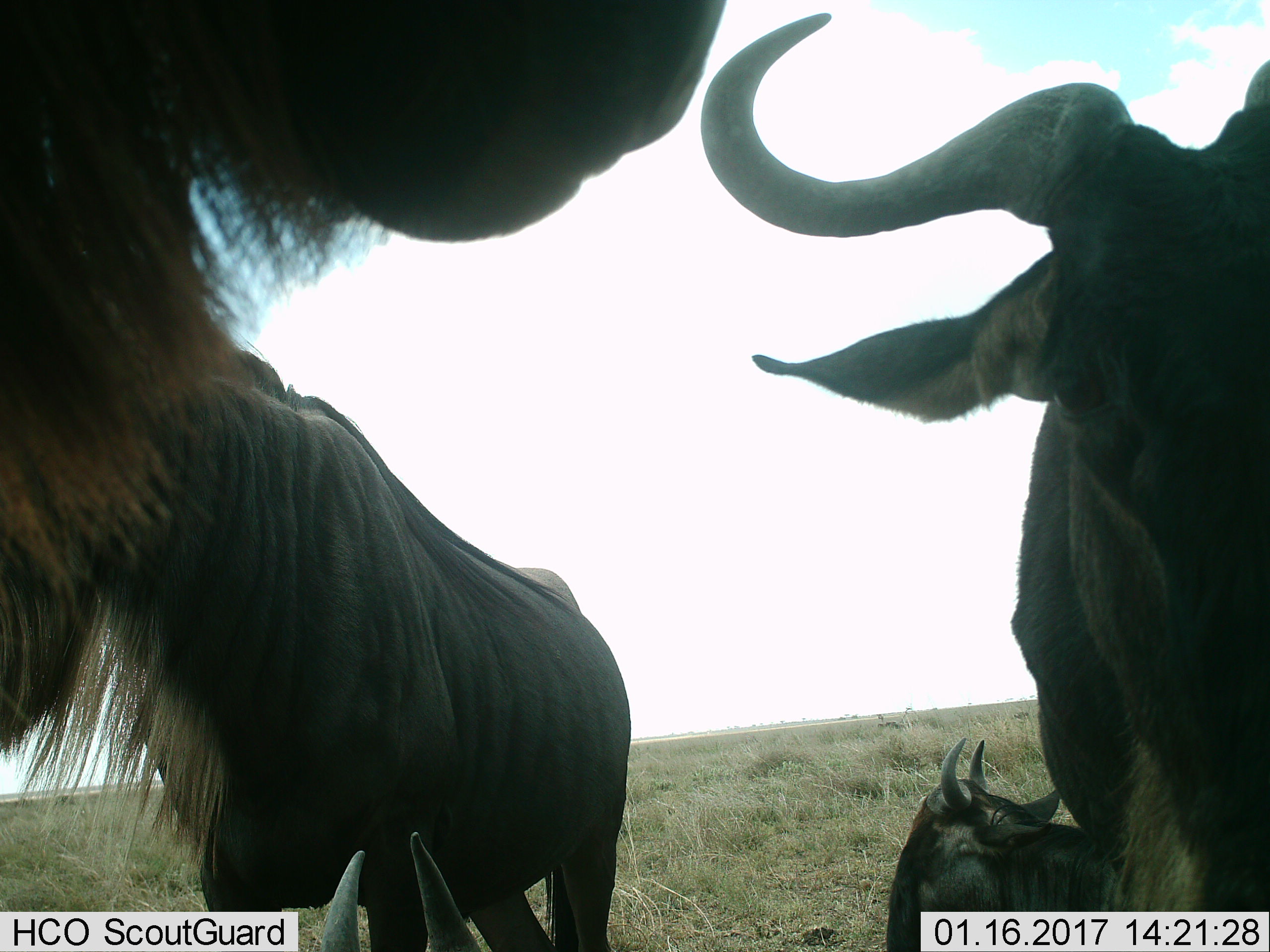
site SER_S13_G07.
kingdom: Animalia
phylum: Chordata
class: Mammalia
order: Artiodactyla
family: Bovidae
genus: Connochaetes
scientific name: Connochaetes taurinus taurinus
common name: blue wildebeest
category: wildebeestblue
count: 5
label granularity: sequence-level